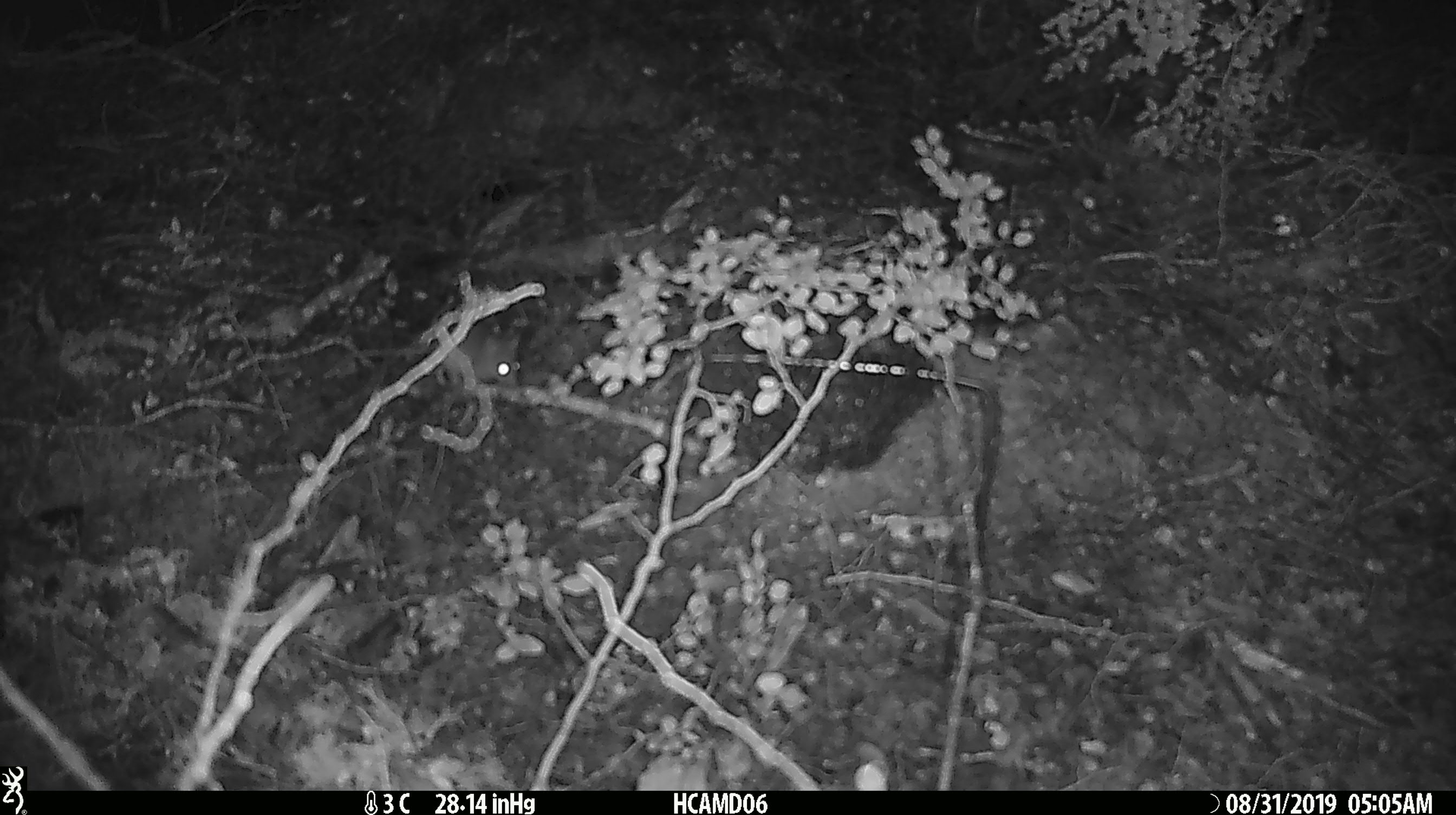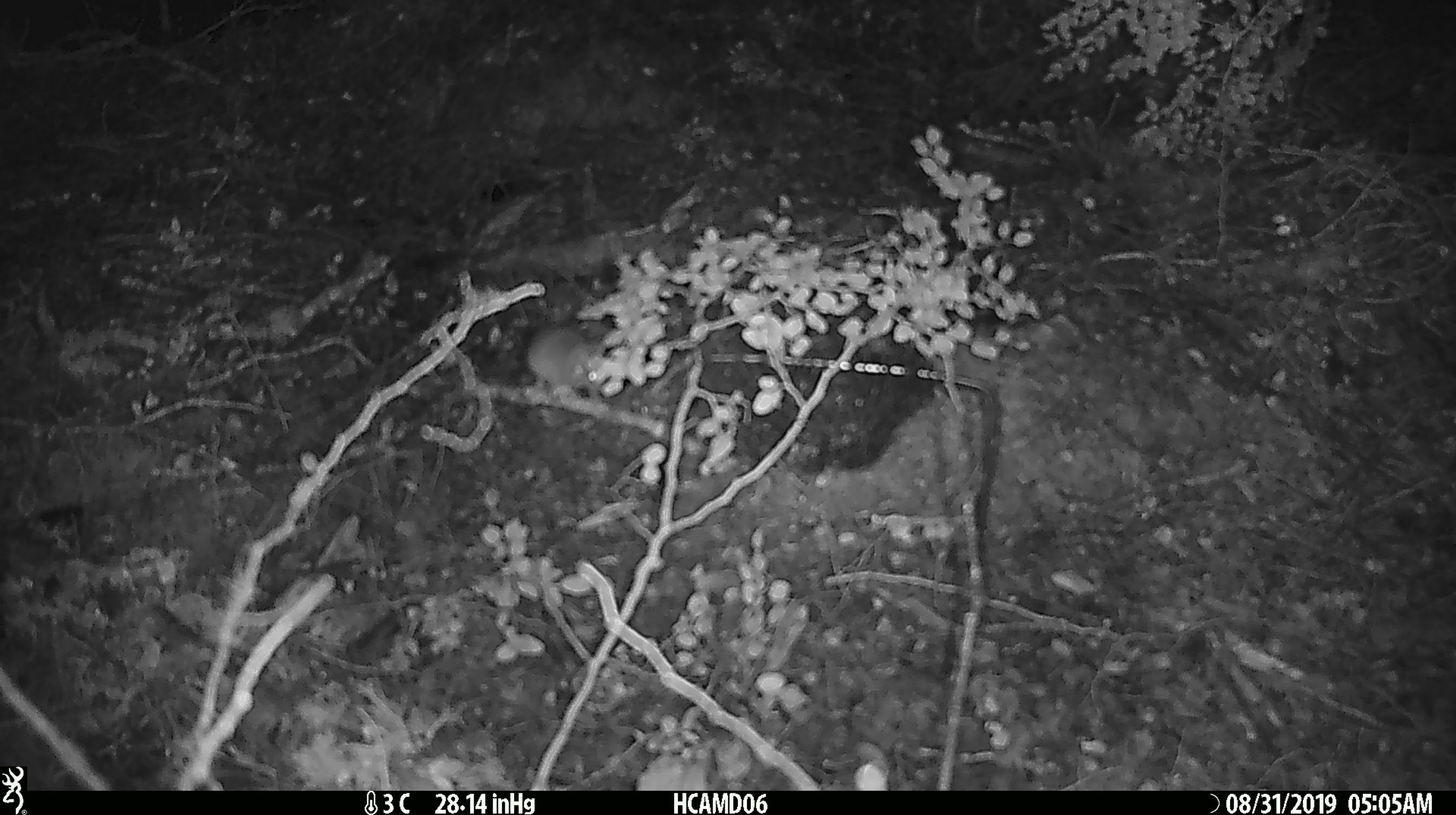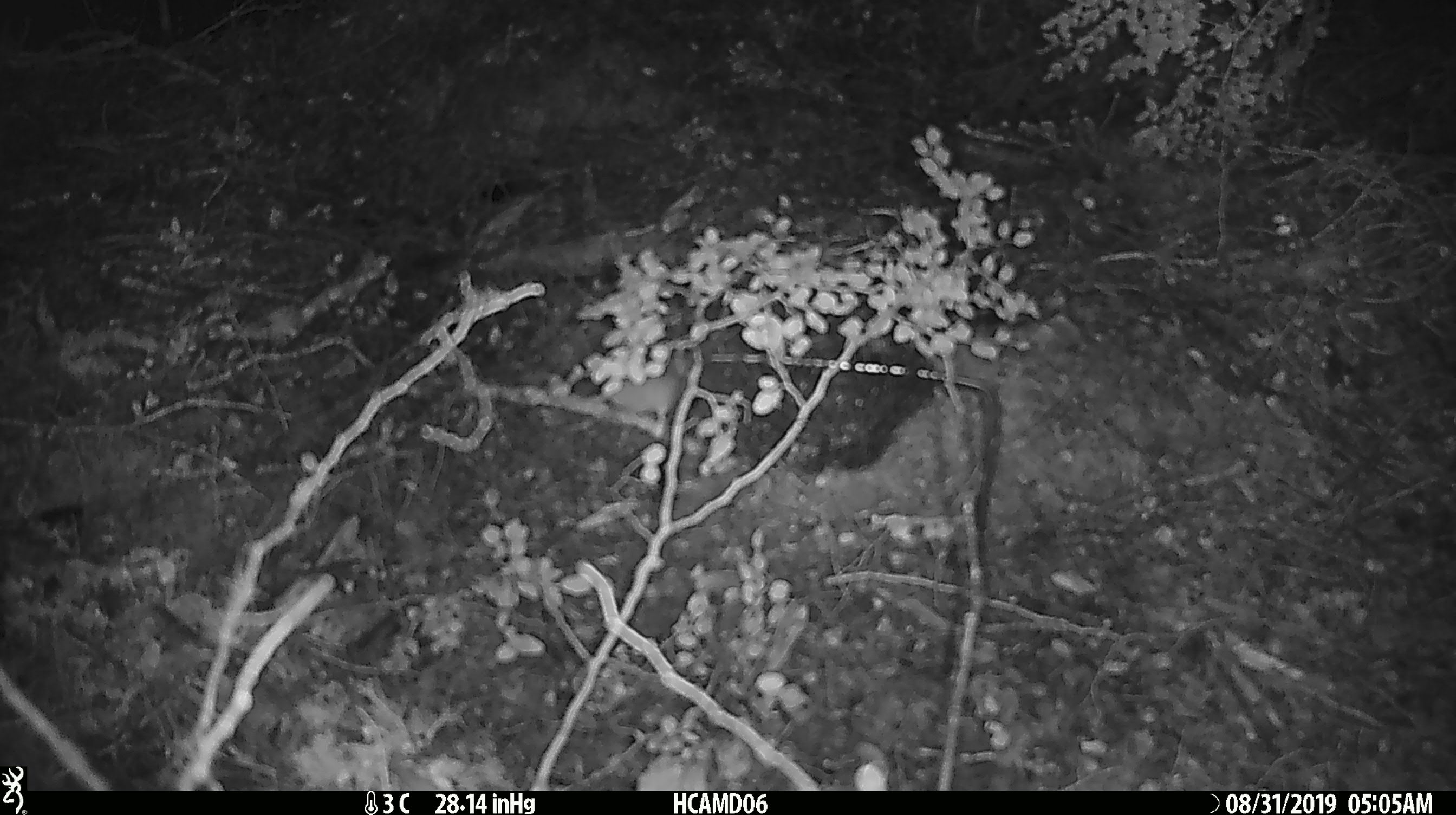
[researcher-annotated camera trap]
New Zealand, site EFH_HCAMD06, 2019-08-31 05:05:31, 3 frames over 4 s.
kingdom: Animalia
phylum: Chordata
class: Mammalia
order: Rodentia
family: Muridae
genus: Mus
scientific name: Mus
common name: mouse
Mouse (Mus).